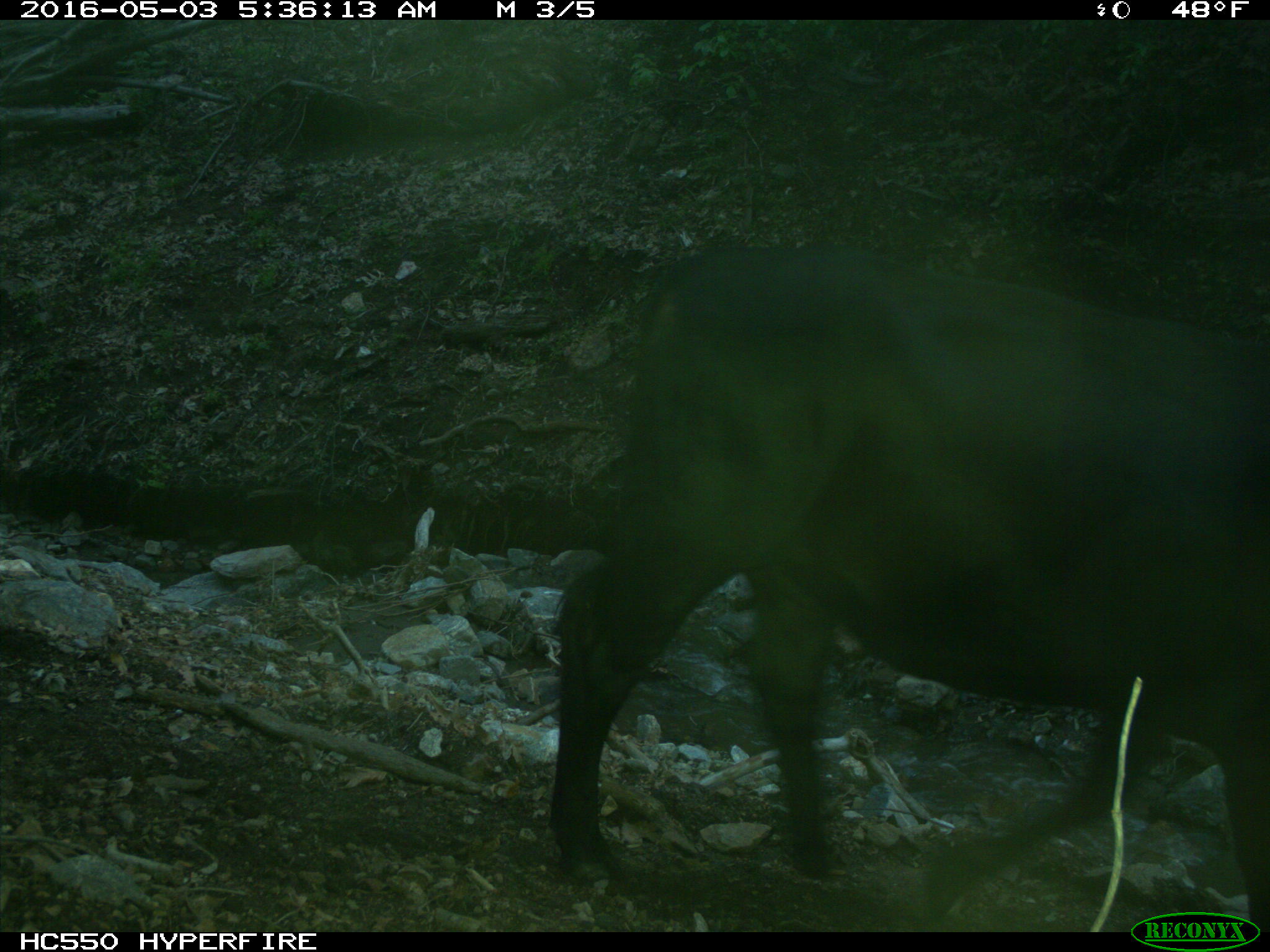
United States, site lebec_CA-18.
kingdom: Animalia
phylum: Chordata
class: Mammalia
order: Artiodactyla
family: Bovidae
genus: Bos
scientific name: Bos taurus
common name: domestic cow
Bos taurus (domestic cow).